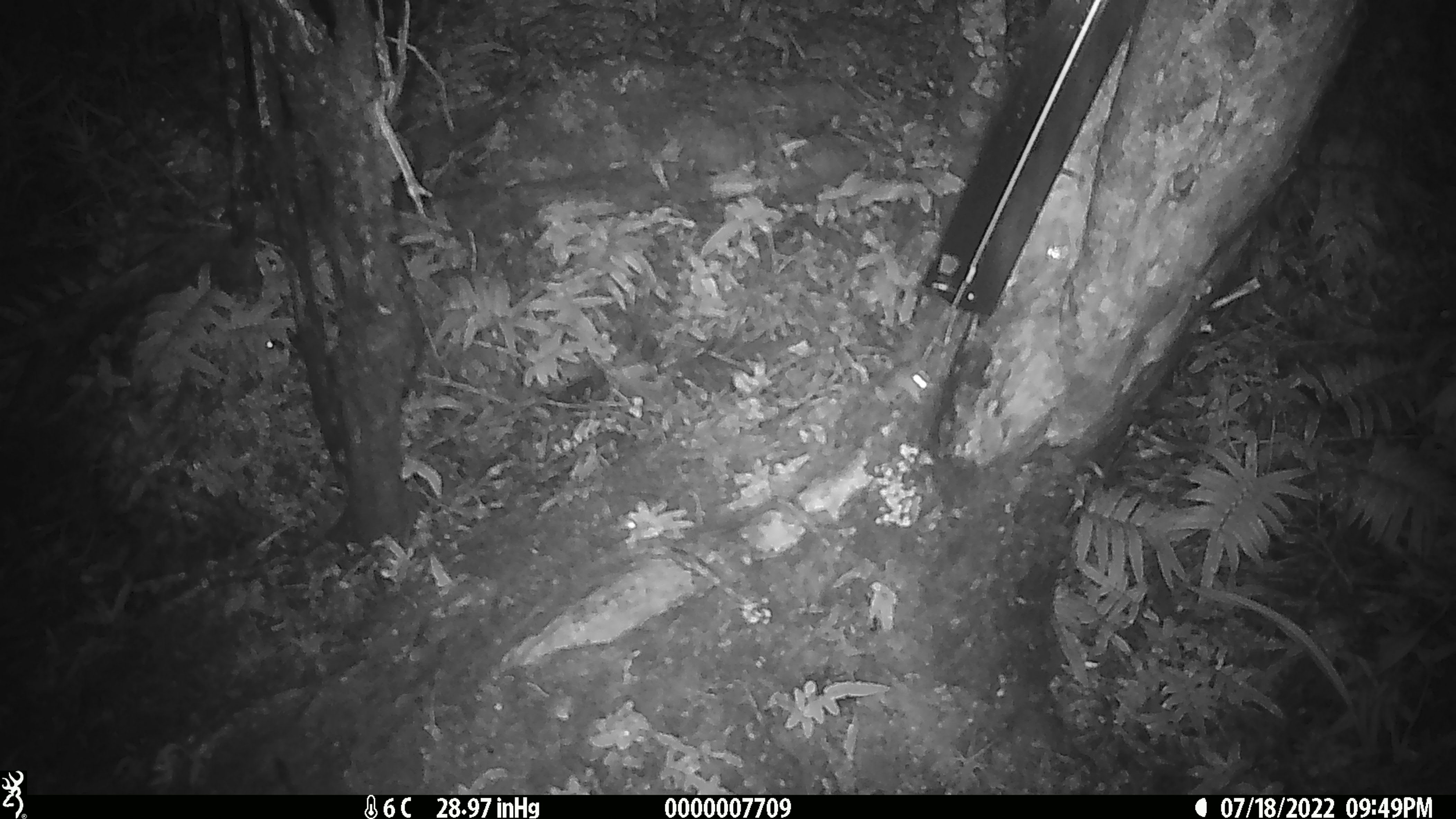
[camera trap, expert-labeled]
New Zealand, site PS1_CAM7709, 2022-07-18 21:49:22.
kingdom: Animalia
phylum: Chordata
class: Mammalia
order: Rodentia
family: Muridae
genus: Mus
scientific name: Mus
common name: mouse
Mouse (Mus).